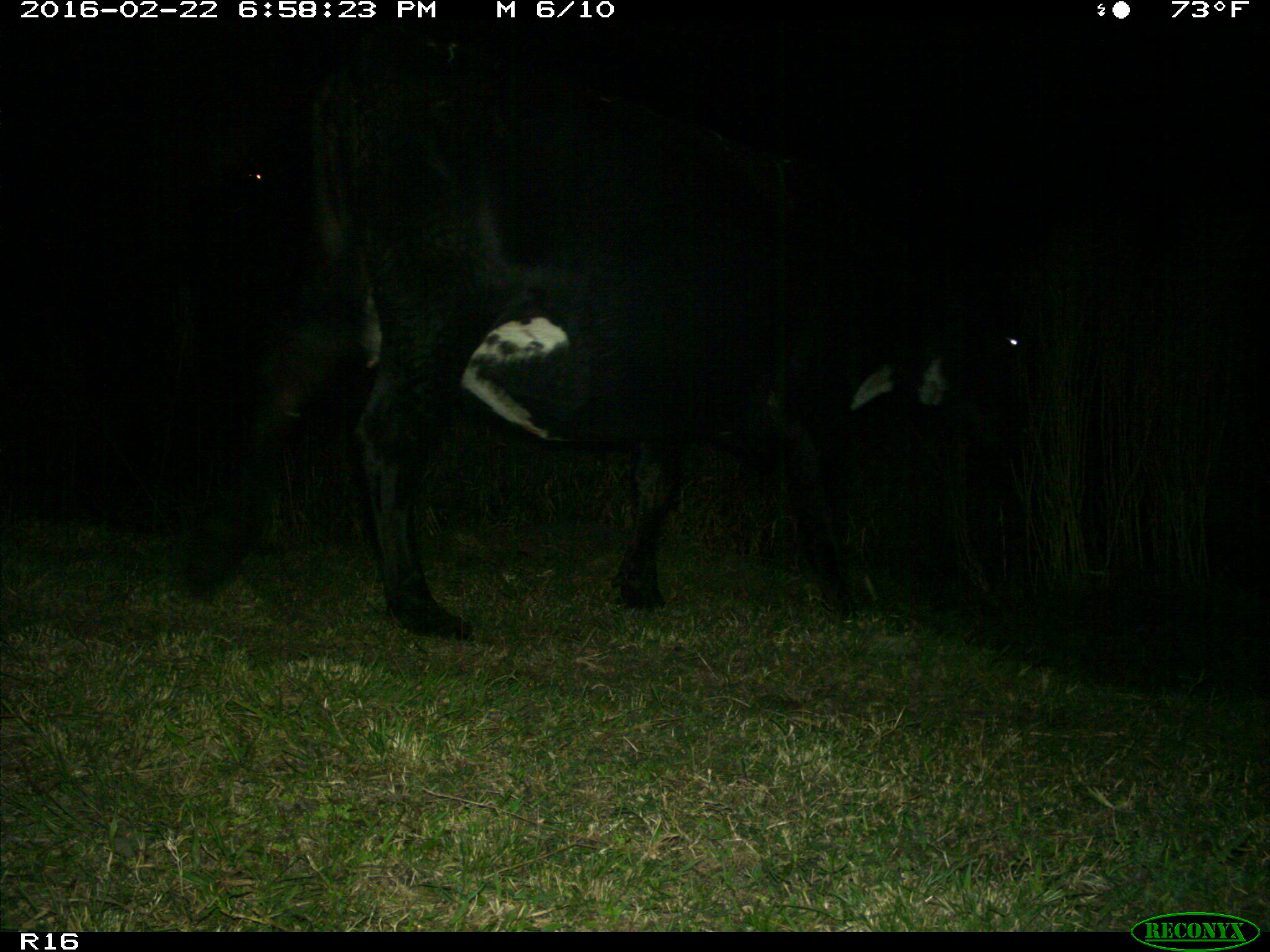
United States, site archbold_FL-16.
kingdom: Animalia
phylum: Chordata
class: Mammalia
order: Artiodactyla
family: Bovidae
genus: Bos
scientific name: Bos taurus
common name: domestic cow